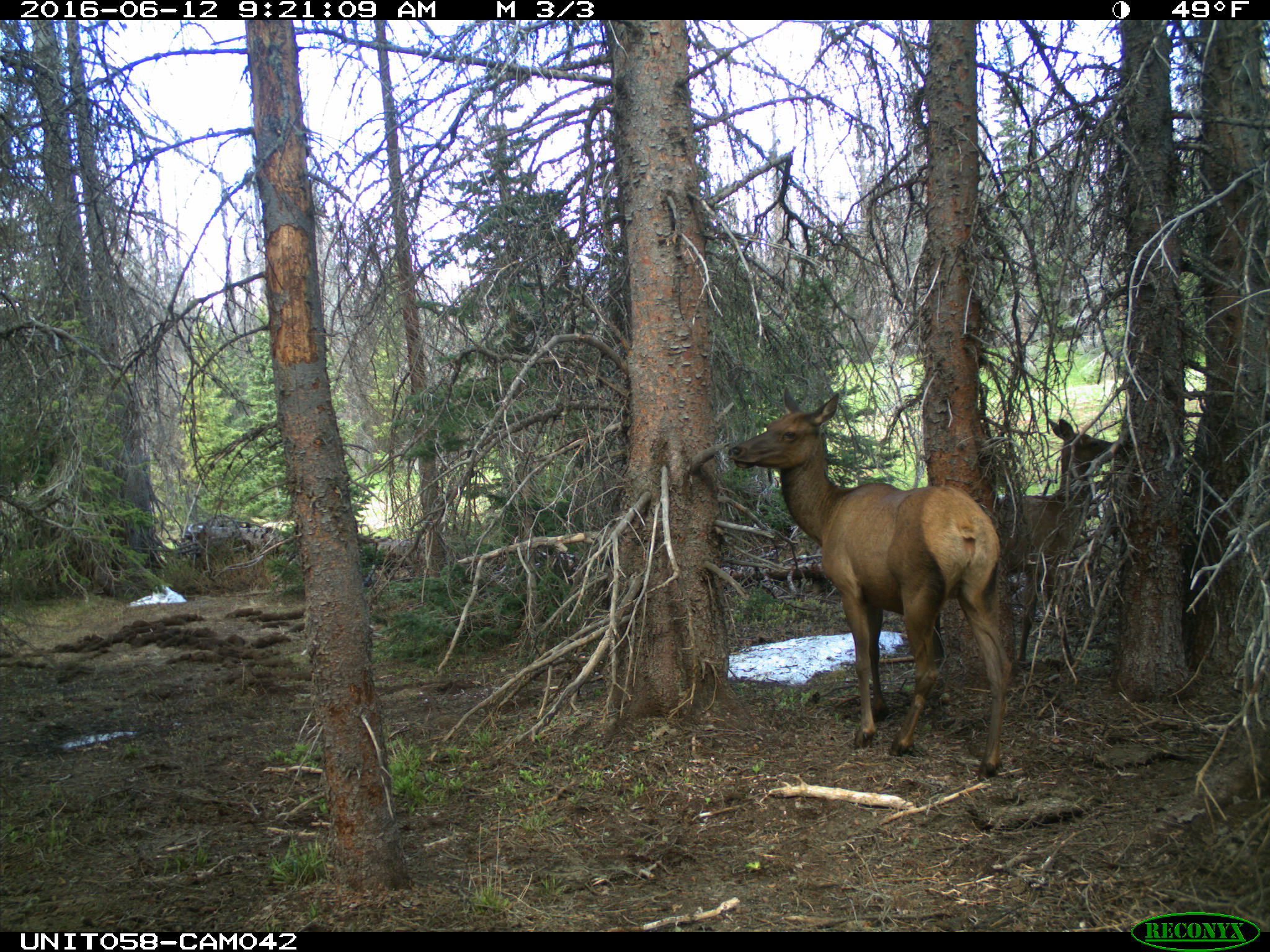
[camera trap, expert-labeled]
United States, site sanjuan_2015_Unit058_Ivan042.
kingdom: Animalia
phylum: Chordata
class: Mammalia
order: Artiodactyla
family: Cervidae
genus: Cervus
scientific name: Cervus elaphus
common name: red deer